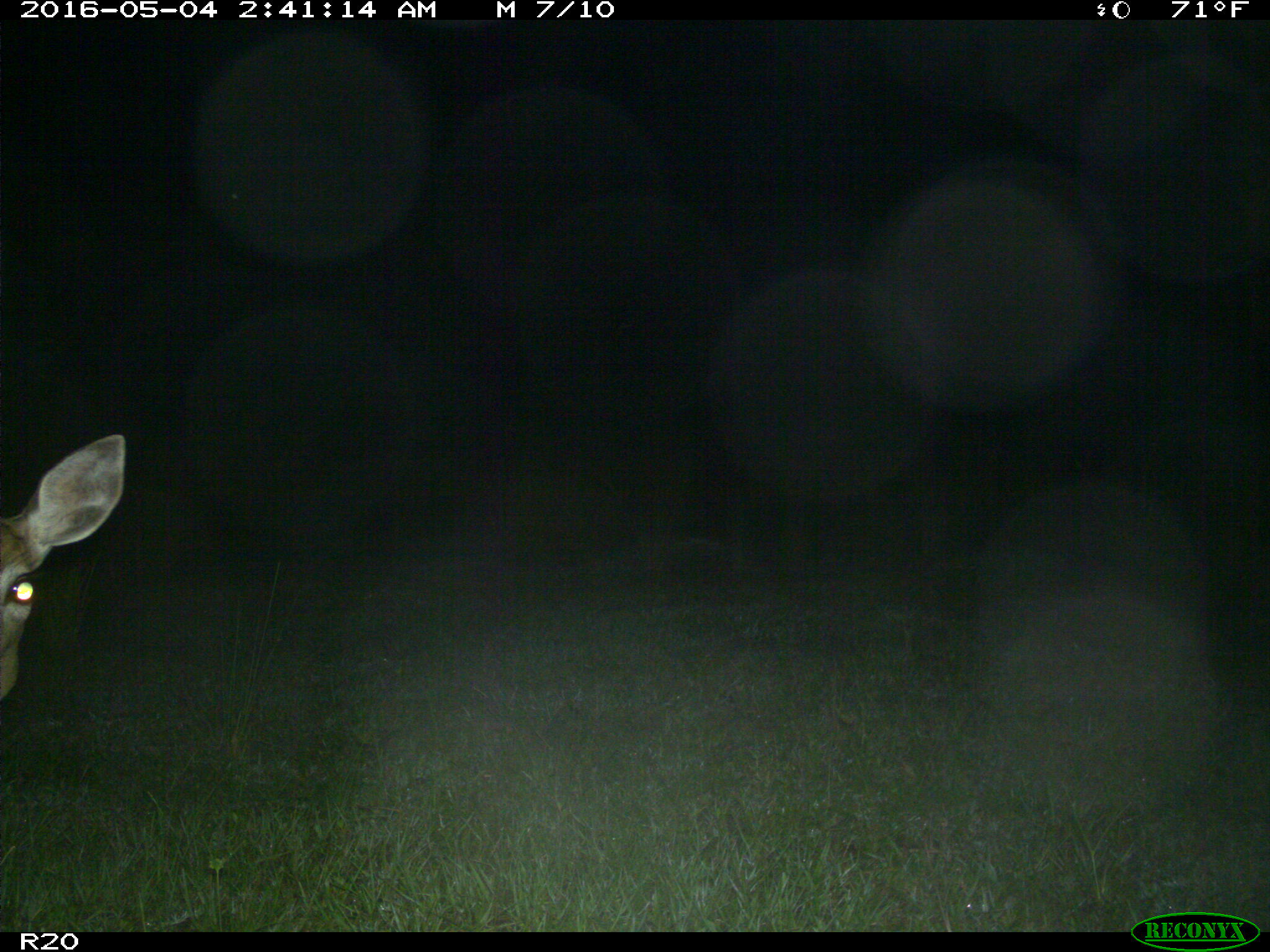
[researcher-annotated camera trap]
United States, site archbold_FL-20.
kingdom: Animalia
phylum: Chordata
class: Mammalia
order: Artiodactyla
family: Cervidae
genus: Odocoileus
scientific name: Odocoileus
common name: deer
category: unidentified deer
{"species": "unidentified deer (deer) (Odocoileus)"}